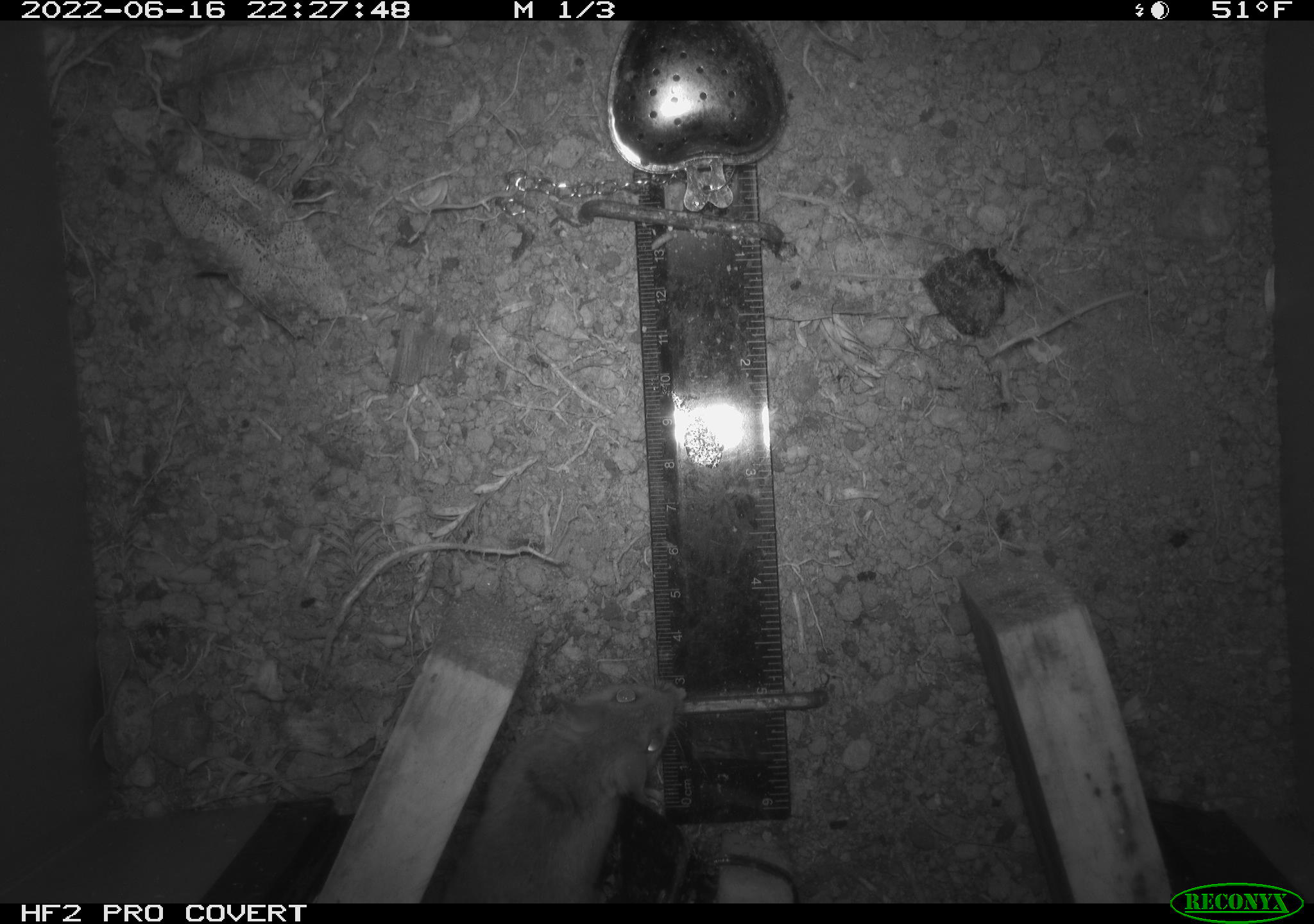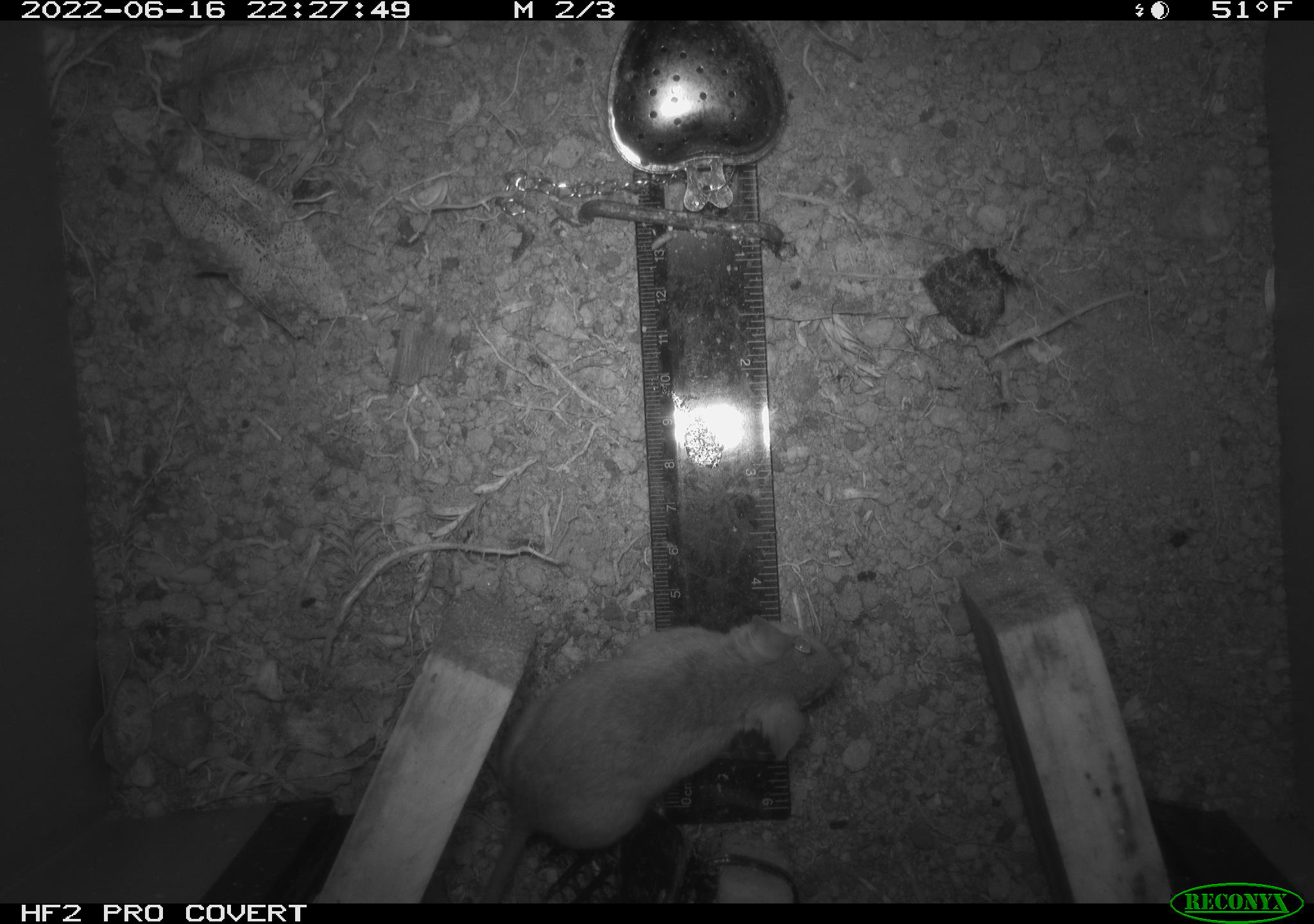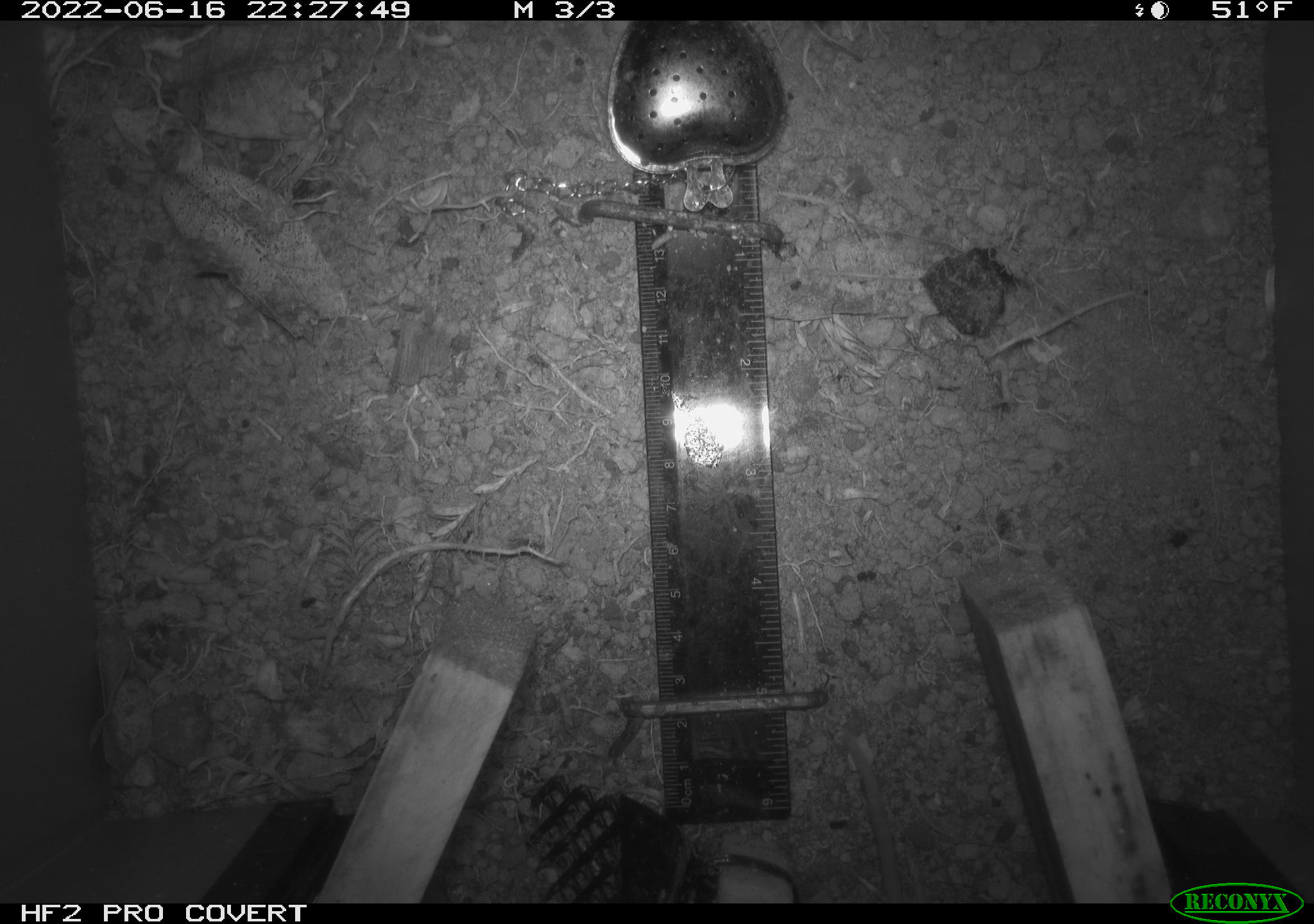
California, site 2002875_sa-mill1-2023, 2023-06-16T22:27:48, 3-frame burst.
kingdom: Animalia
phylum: Chordata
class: Mammalia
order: Rodentia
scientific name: Rodentia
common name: mouse species